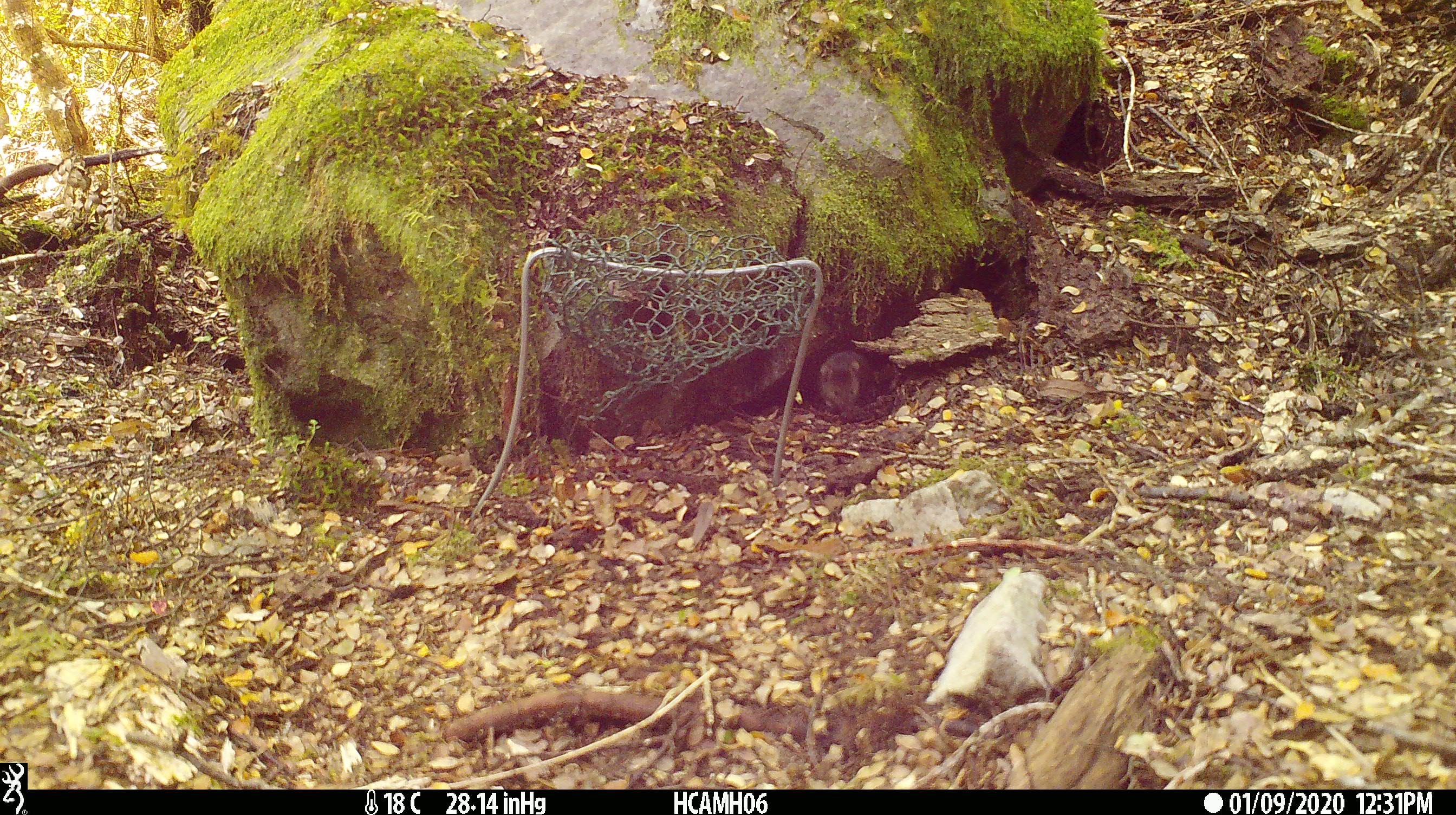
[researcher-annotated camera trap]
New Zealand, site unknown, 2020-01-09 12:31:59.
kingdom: Animalia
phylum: Chordata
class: Mammalia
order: Rodentia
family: Muridae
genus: Mus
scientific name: Mus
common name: mouse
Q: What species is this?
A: Mouse (Mus).